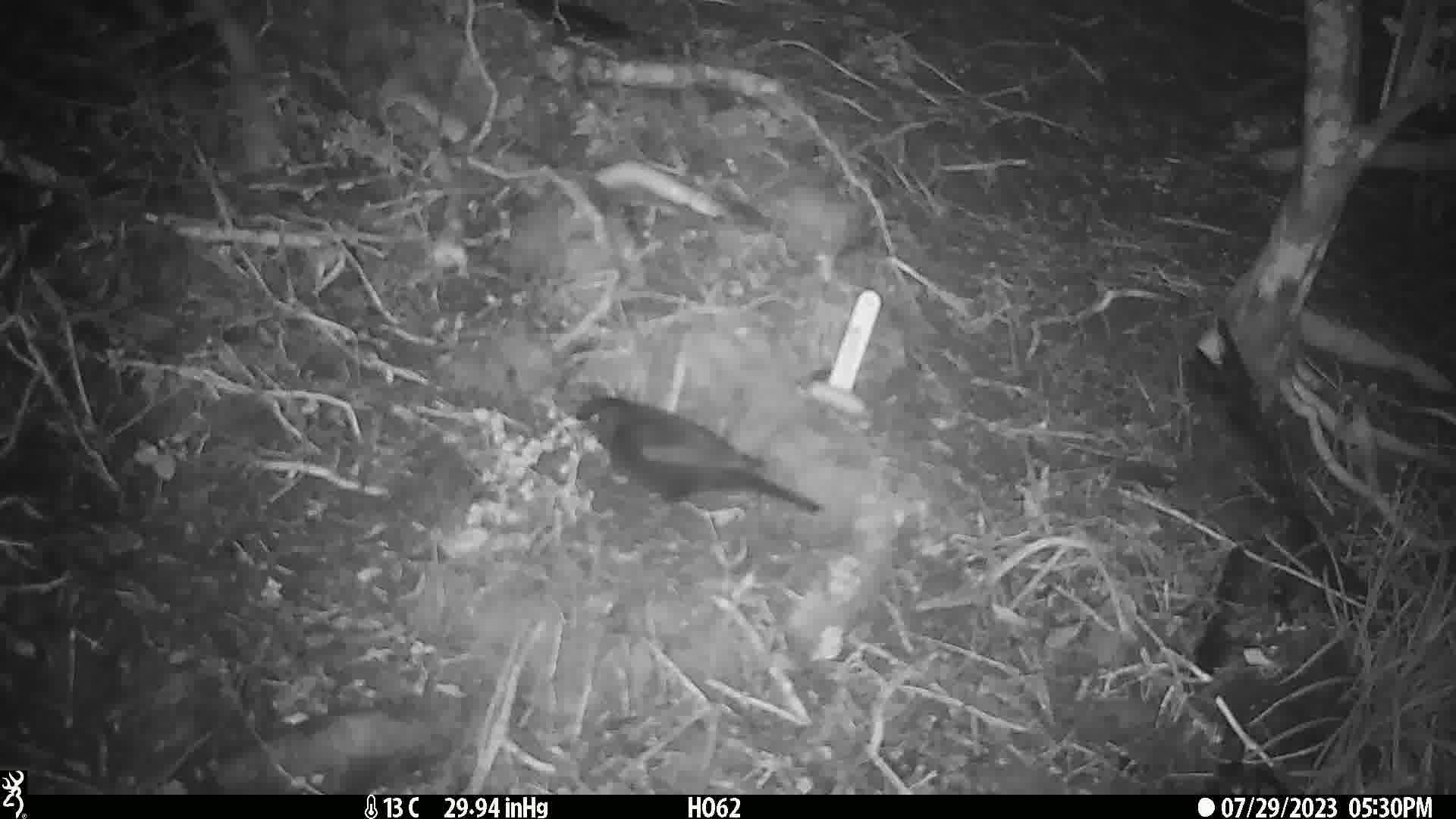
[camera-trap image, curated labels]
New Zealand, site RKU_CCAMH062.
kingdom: Animalia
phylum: Chordata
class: Aves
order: Passeriformes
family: Turdidae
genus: Turdus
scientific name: Turdus merula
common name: eurasian blackbird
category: blackbird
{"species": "blackbird (eurasian blackbird) (Turdus merula)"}